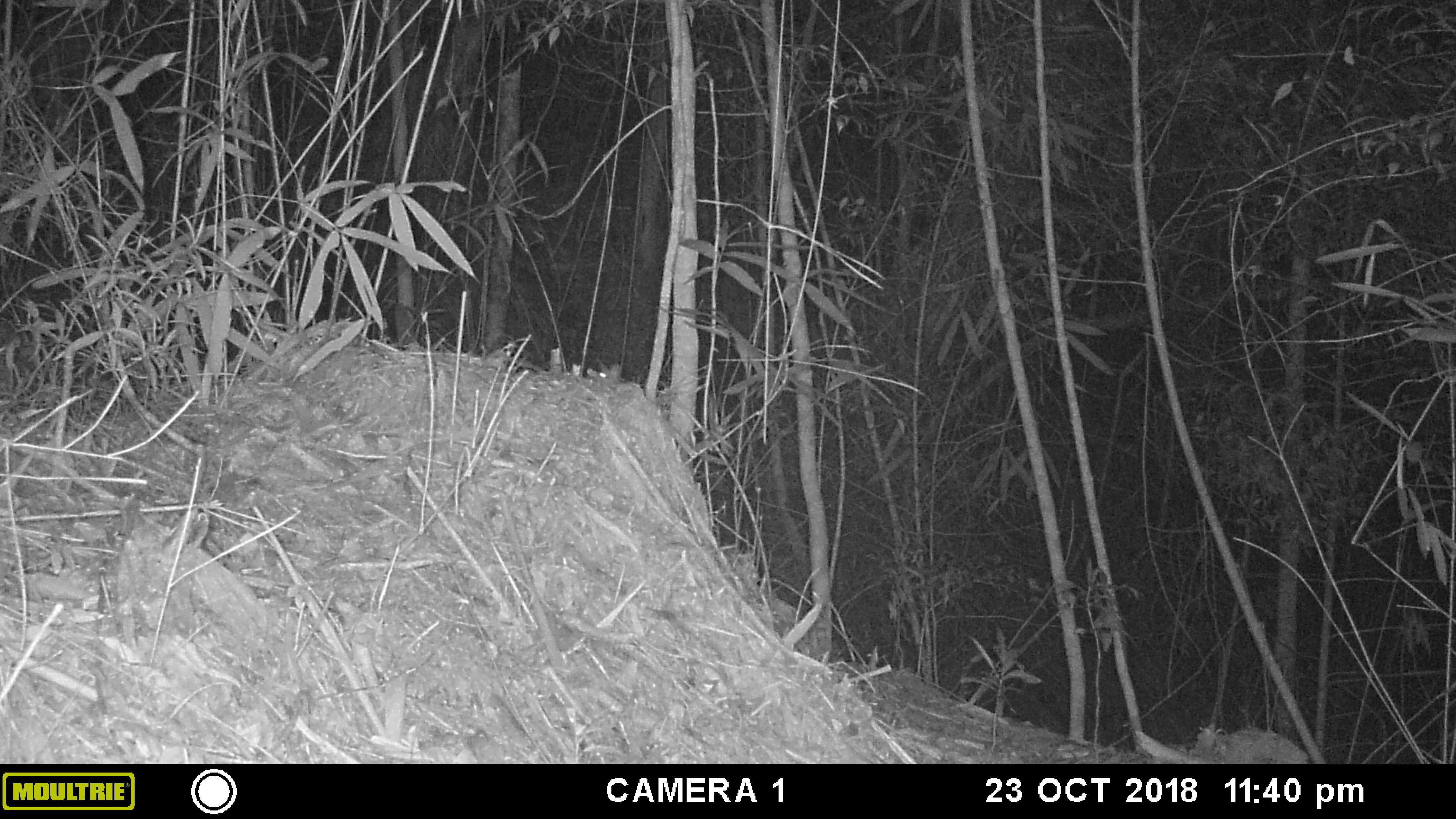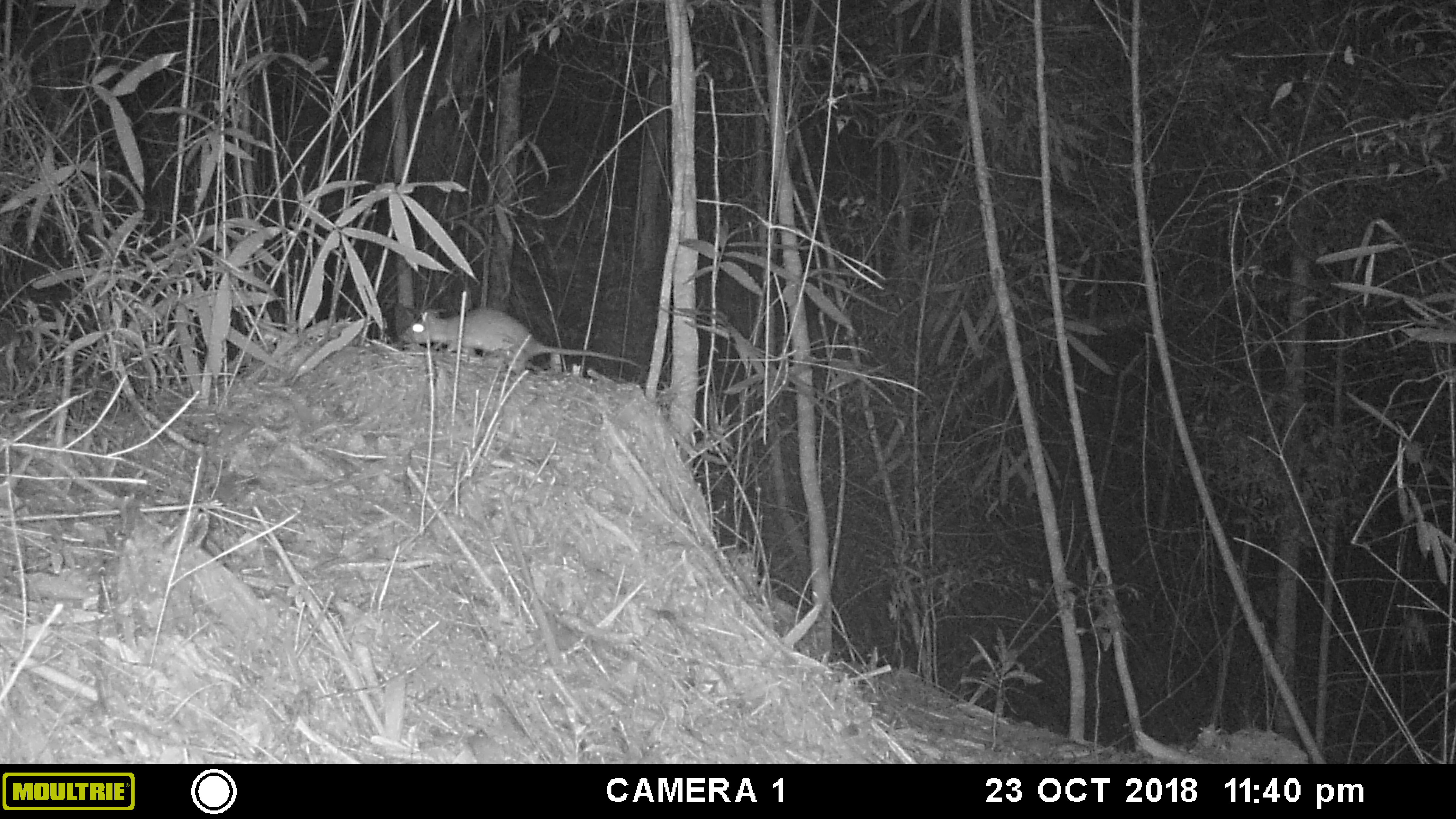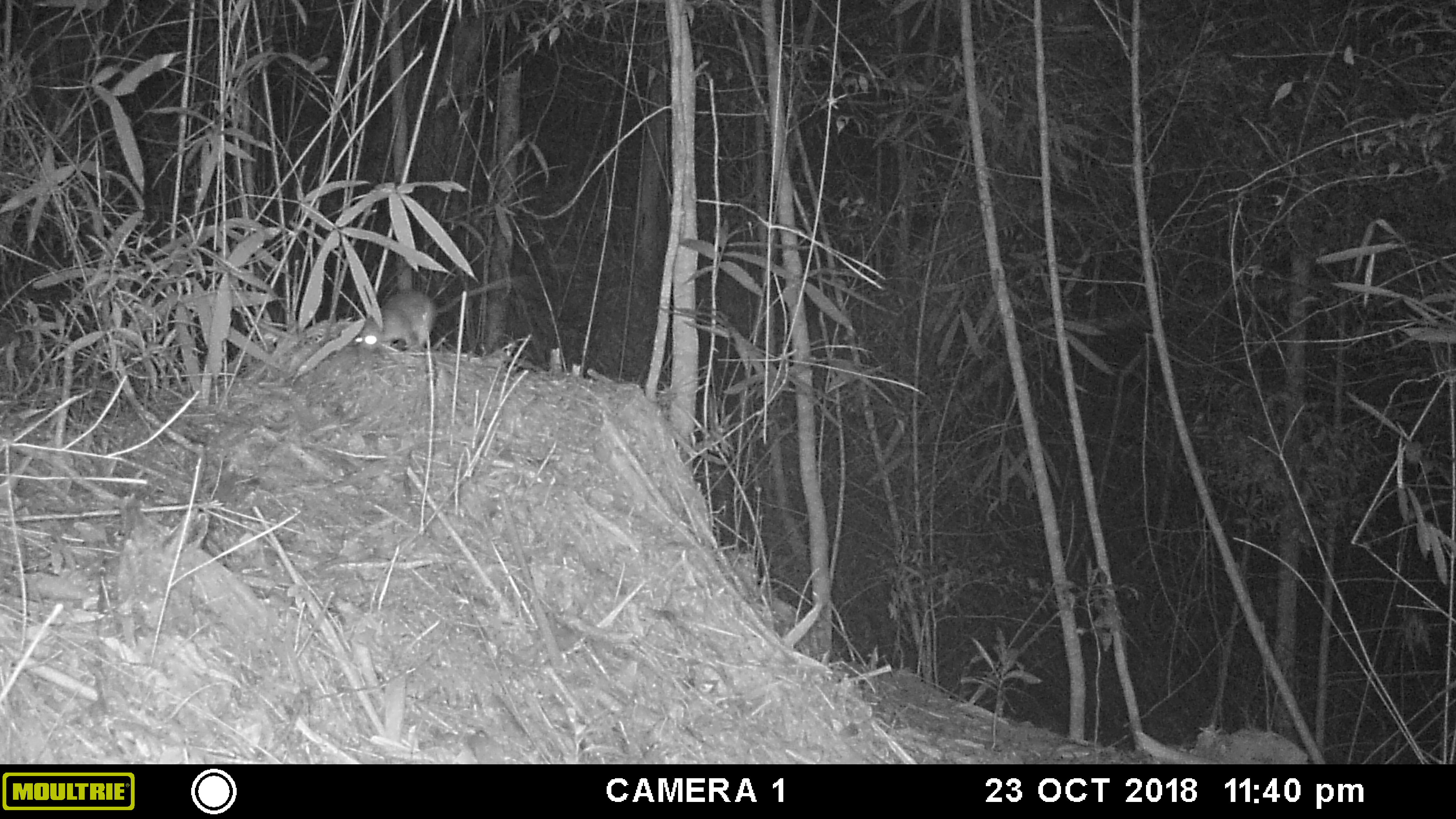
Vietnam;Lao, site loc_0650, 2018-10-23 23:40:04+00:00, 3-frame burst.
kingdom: Animalia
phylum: Chordata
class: Mammalia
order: Rodentia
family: Muridae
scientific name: Muridae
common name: old-world mice and rats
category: unidentified murid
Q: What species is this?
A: Unidentified murid (old-world mice and rats) (Muridae).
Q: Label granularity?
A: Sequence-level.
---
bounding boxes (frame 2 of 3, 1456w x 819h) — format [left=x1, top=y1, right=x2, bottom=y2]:
unidentified murid: [left=398, top=306, right=640, bottom=373]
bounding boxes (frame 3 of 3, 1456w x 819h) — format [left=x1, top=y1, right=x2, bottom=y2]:
unidentified murid: [left=353, top=273, right=535, bottom=353]